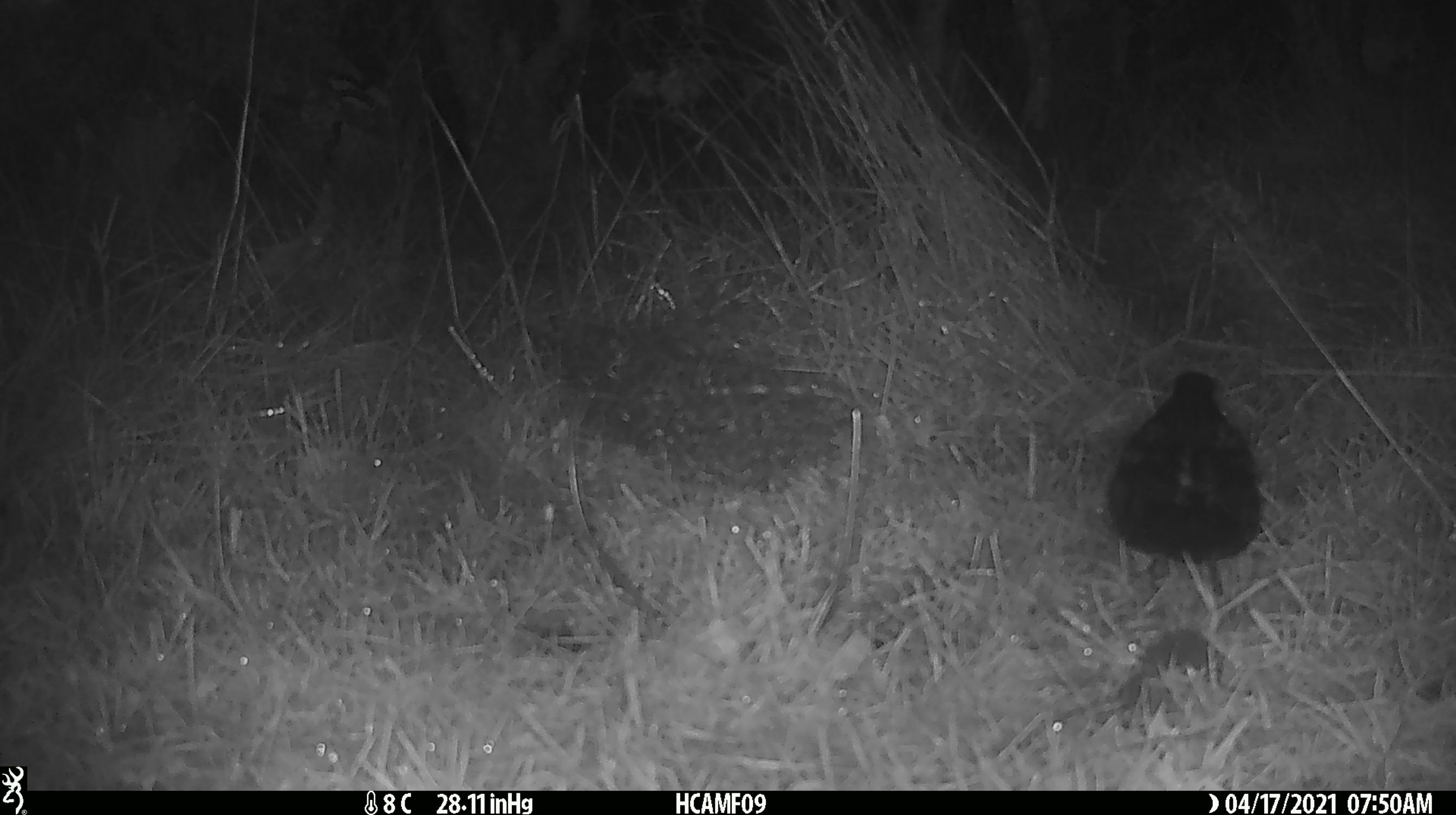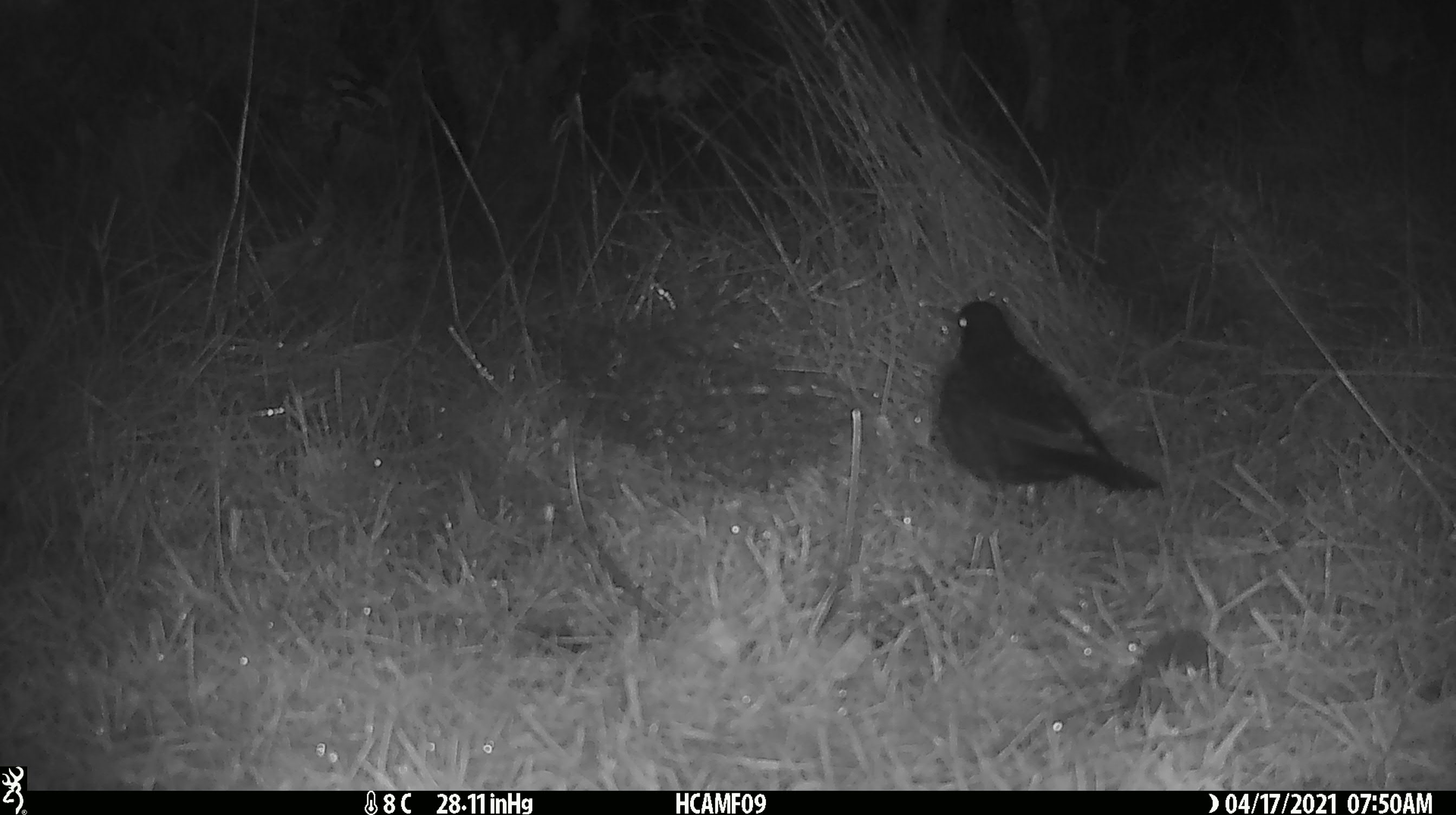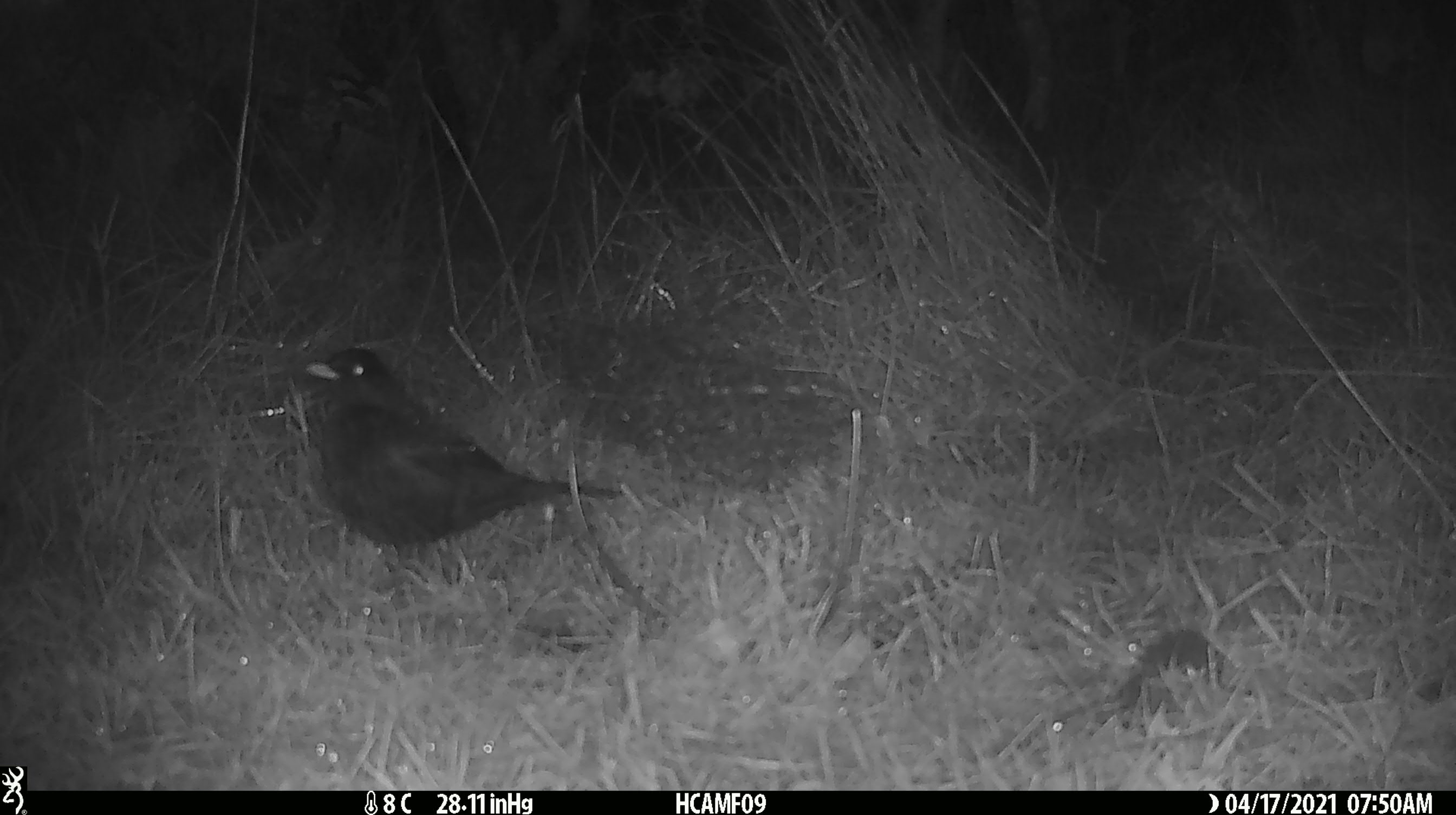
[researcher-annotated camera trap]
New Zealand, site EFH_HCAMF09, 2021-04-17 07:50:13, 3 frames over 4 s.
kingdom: Animalia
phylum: Chordata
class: Aves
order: Passeriformes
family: Turdidae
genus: Turdus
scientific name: Turdus merula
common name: eurasian blackbird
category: blackbird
Blackbird (eurasian blackbird) (Turdus merula).